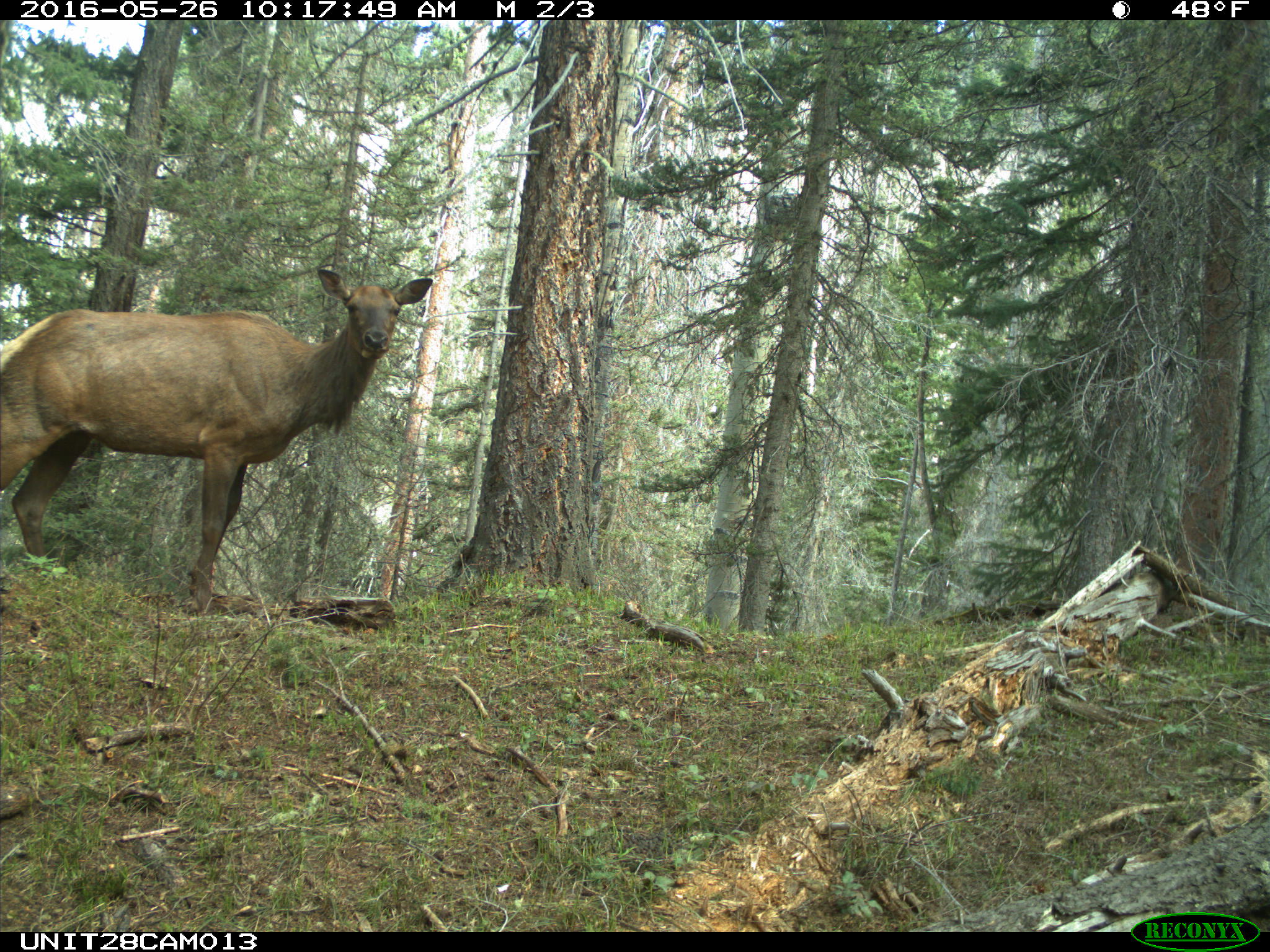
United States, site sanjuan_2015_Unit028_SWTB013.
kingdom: Animalia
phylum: Chordata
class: Mammalia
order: Artiodactyla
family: Cervidae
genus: Cervus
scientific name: Cervus elaphus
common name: red deer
Cervus elaphus (red deer).